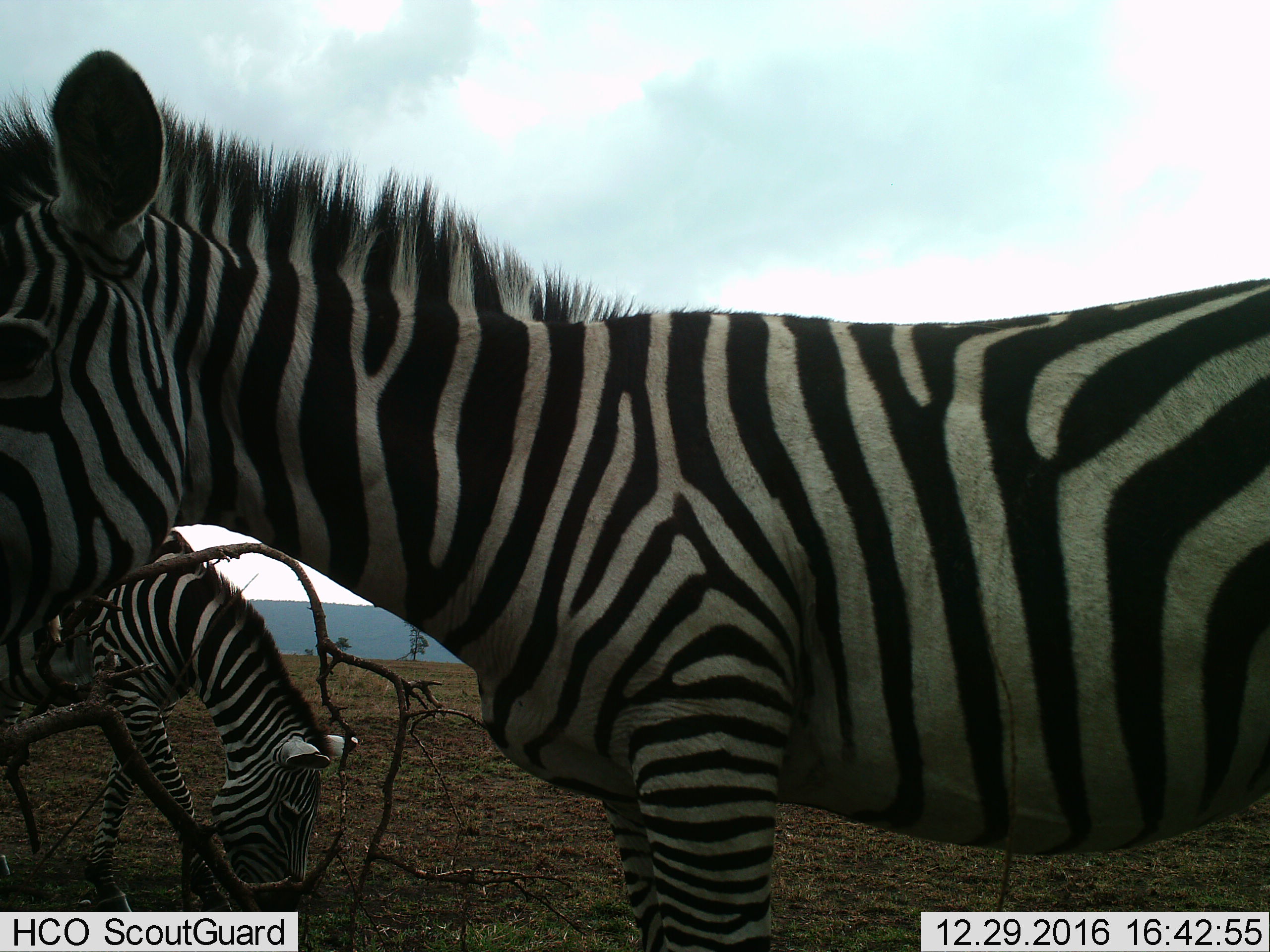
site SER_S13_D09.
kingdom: Animalia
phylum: Chordata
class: Mammalia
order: Perissodactyla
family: Equidae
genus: Equus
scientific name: Equus quagga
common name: plains zebra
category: zebraplains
Zebraplains (plains zebra) (Equus quagga), count 2. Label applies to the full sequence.